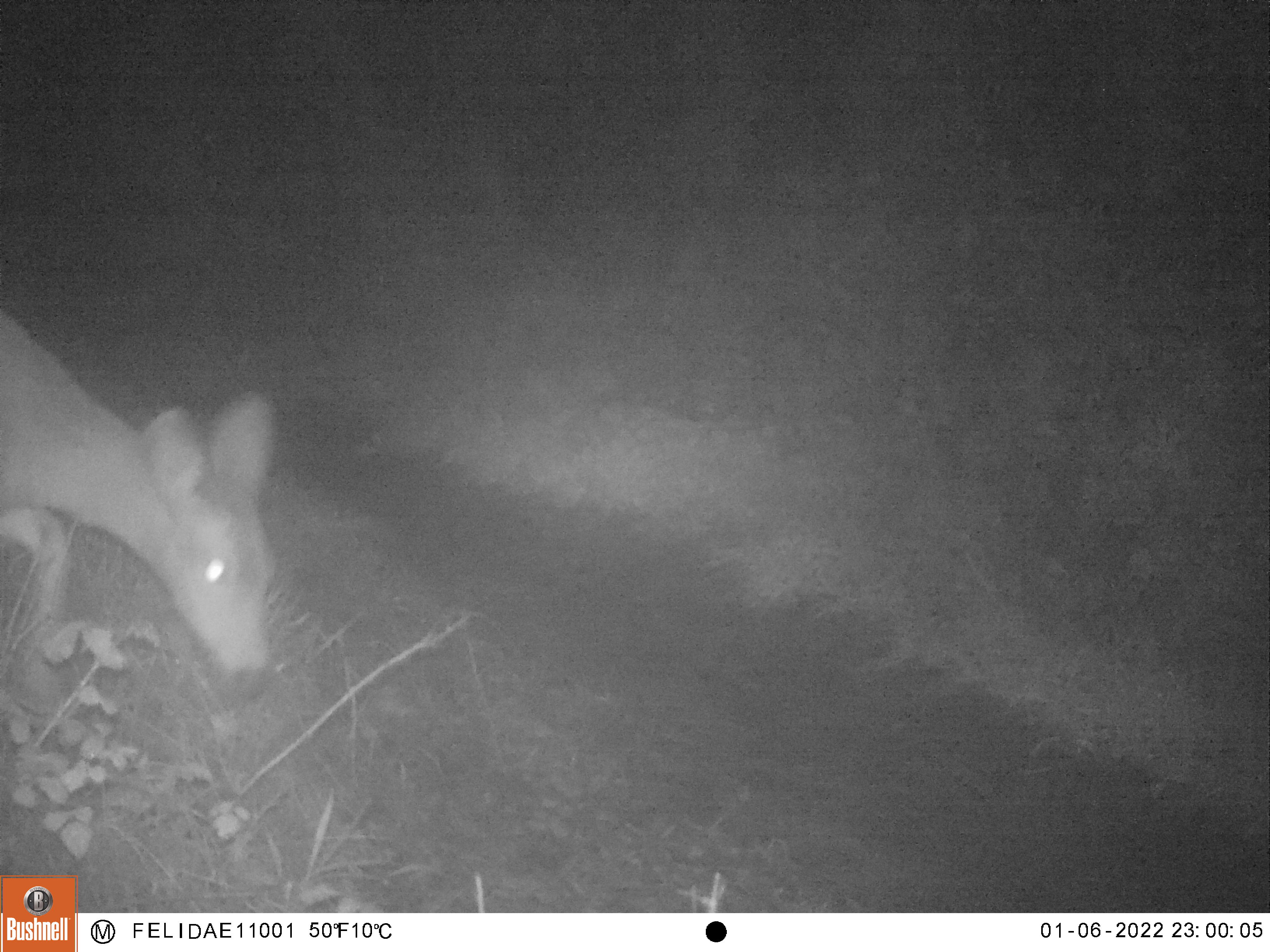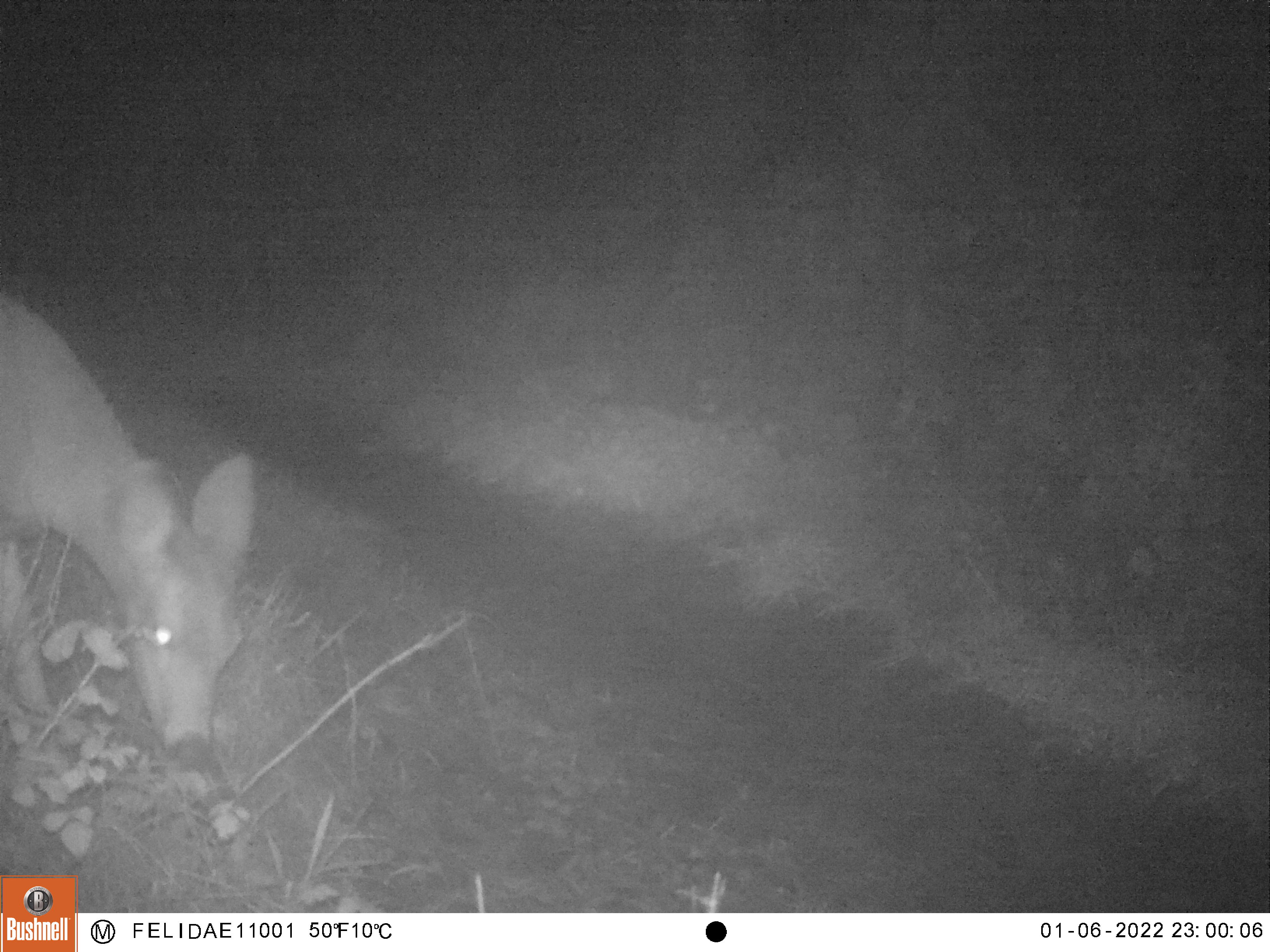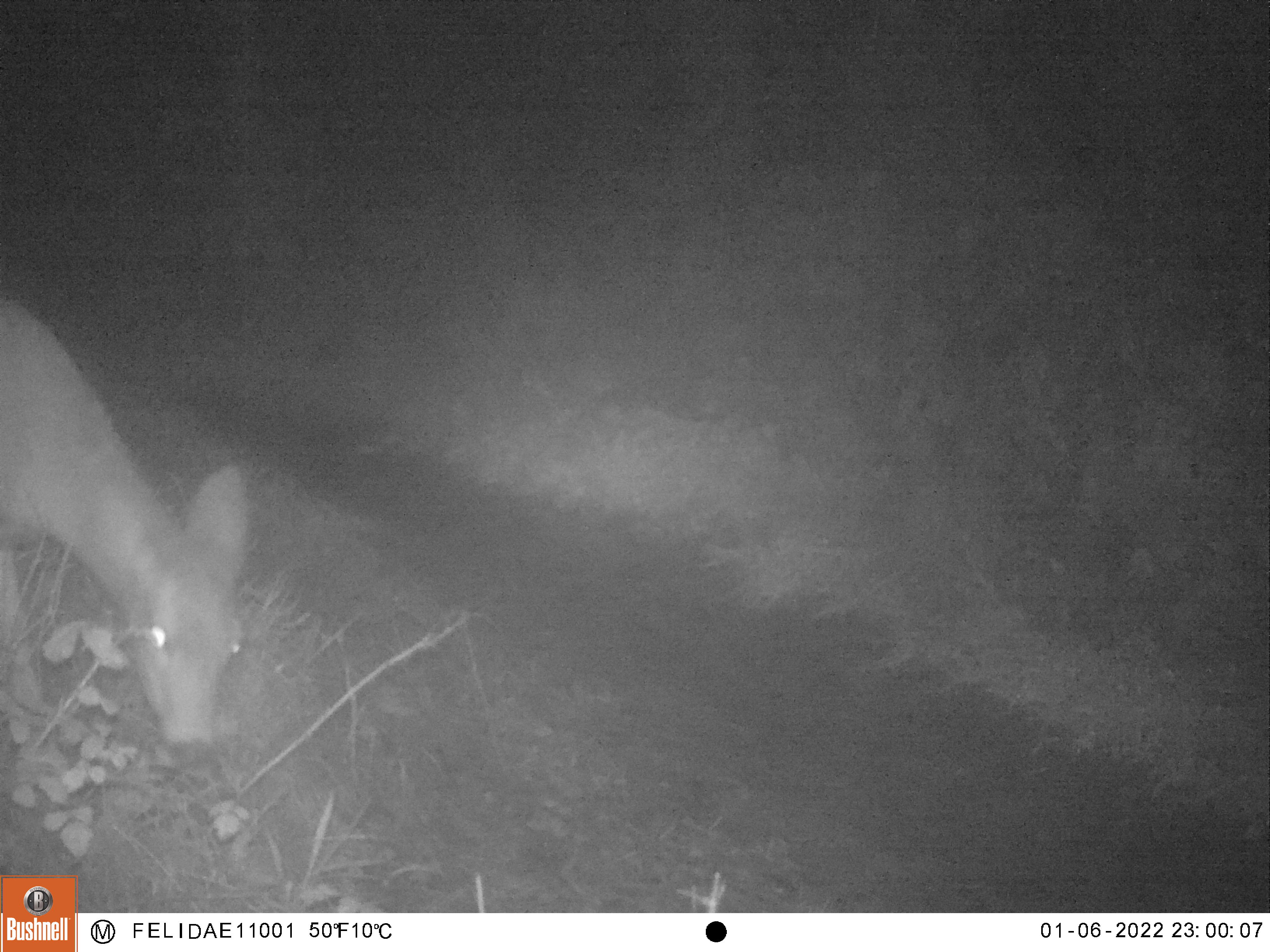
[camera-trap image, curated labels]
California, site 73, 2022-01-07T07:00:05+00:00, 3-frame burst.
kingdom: Animalia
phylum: Chordata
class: Mammalia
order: Artiodactyla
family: Cervidae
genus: Odocoileus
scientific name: Odocoileus hemionus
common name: mule deer